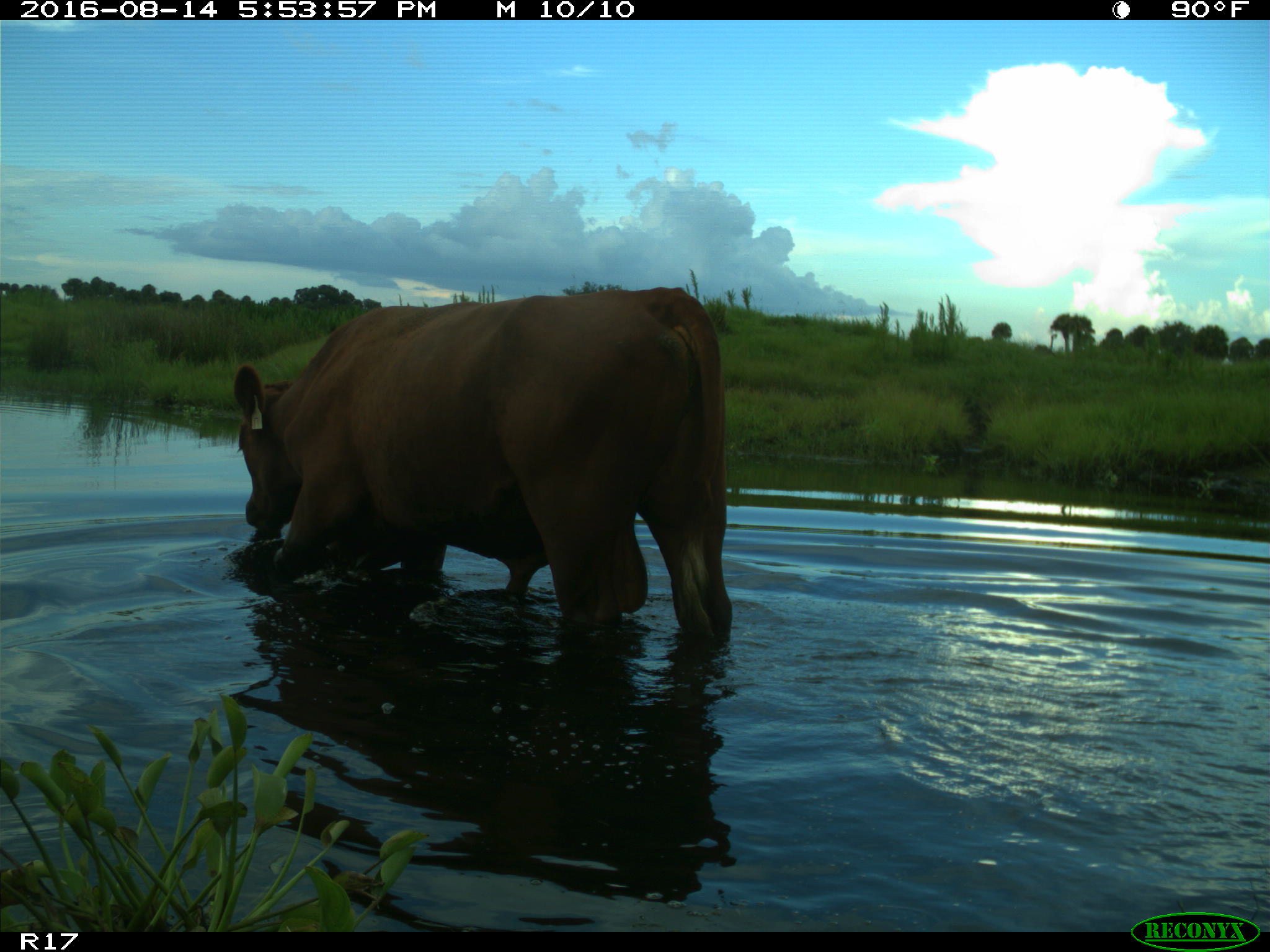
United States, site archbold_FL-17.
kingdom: Animalia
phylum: Chordata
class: Mammalia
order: Artiodactyla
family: Bovidae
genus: Bos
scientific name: Bos taurus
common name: domestic cow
Bos taurus (domestic cow).